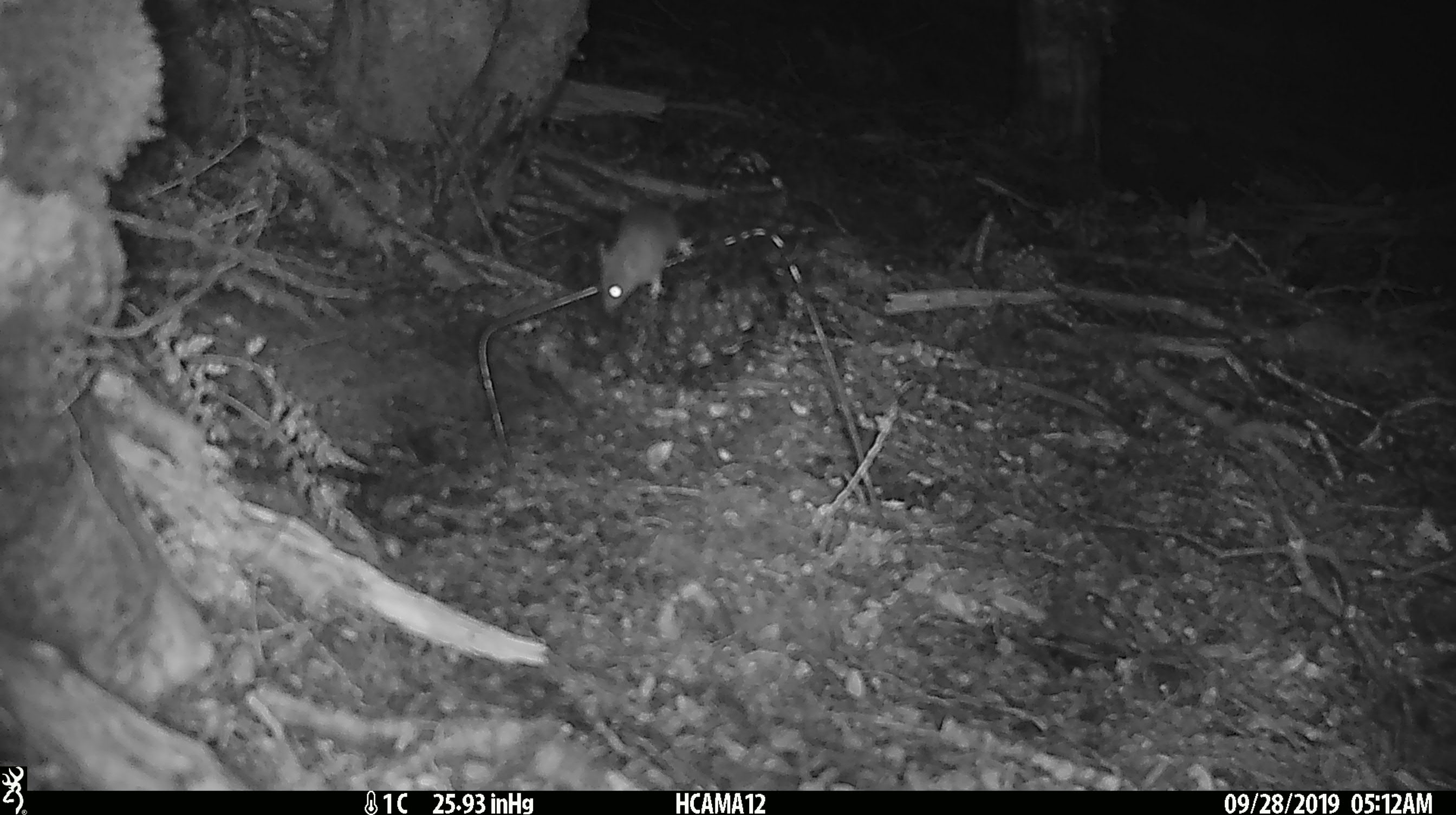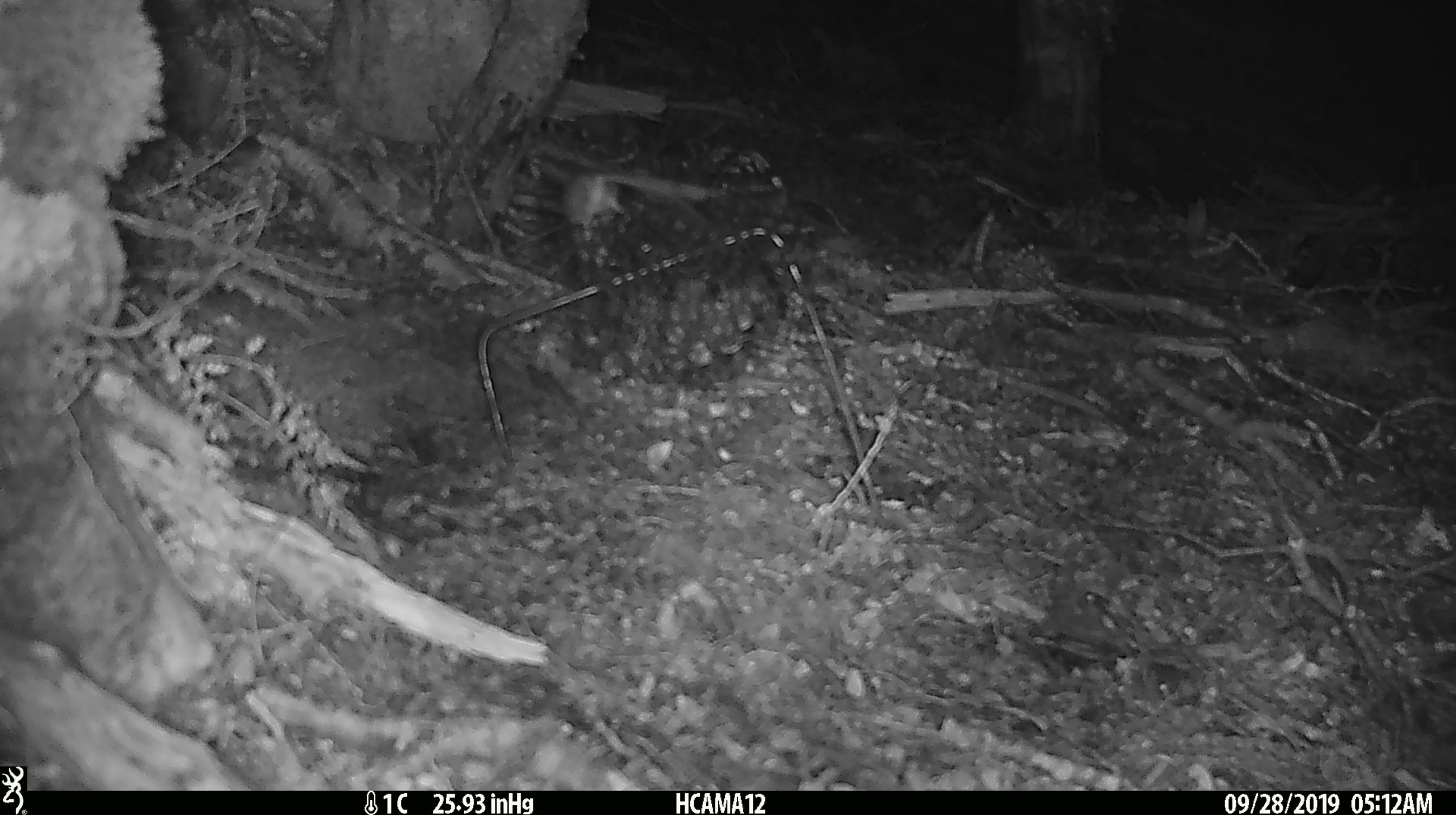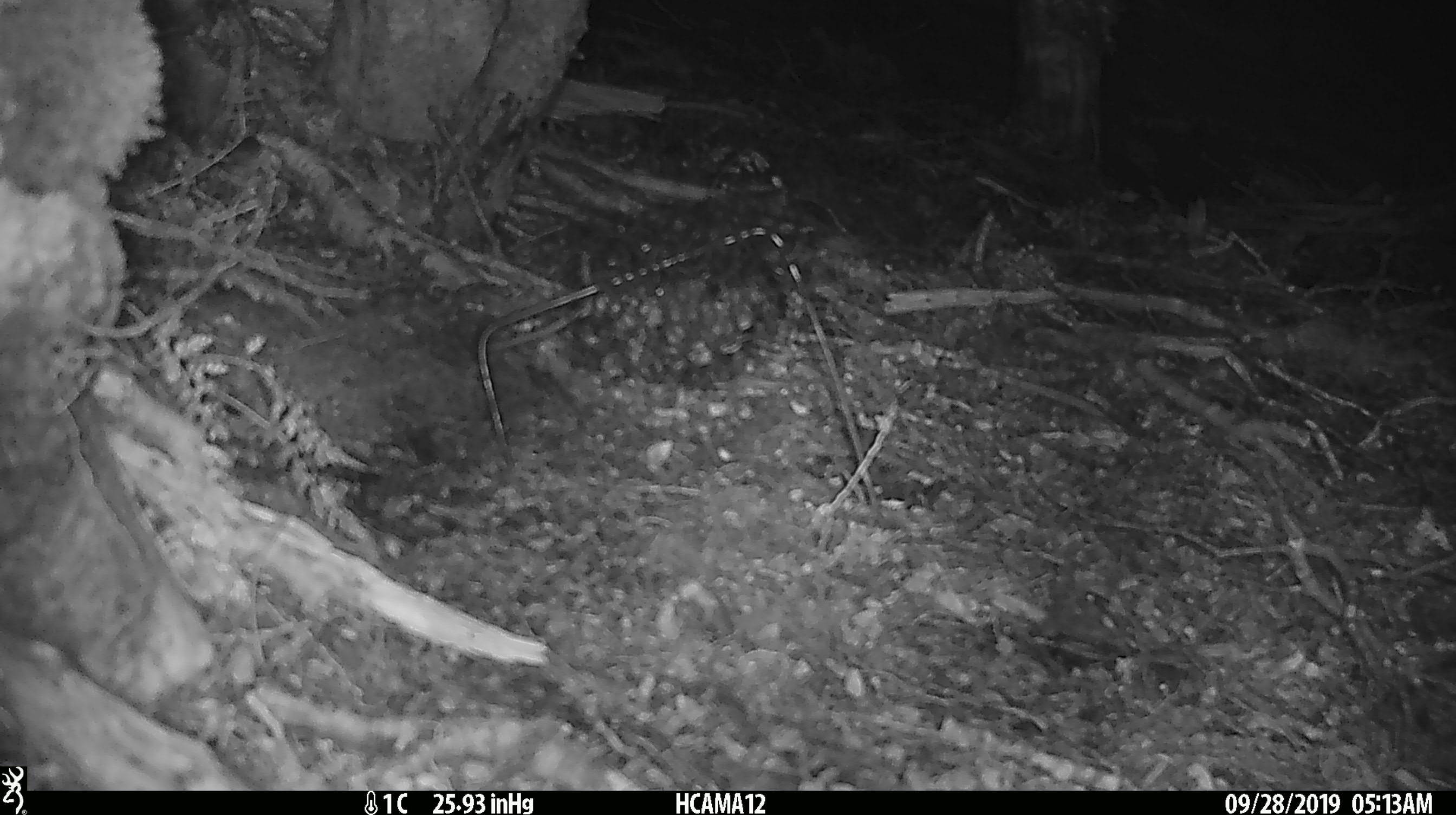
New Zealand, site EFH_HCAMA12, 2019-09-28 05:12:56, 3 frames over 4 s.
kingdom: Animalia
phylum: Chordata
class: Mammalia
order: Rodentia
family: Muridae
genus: Mus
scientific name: Mus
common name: mouse